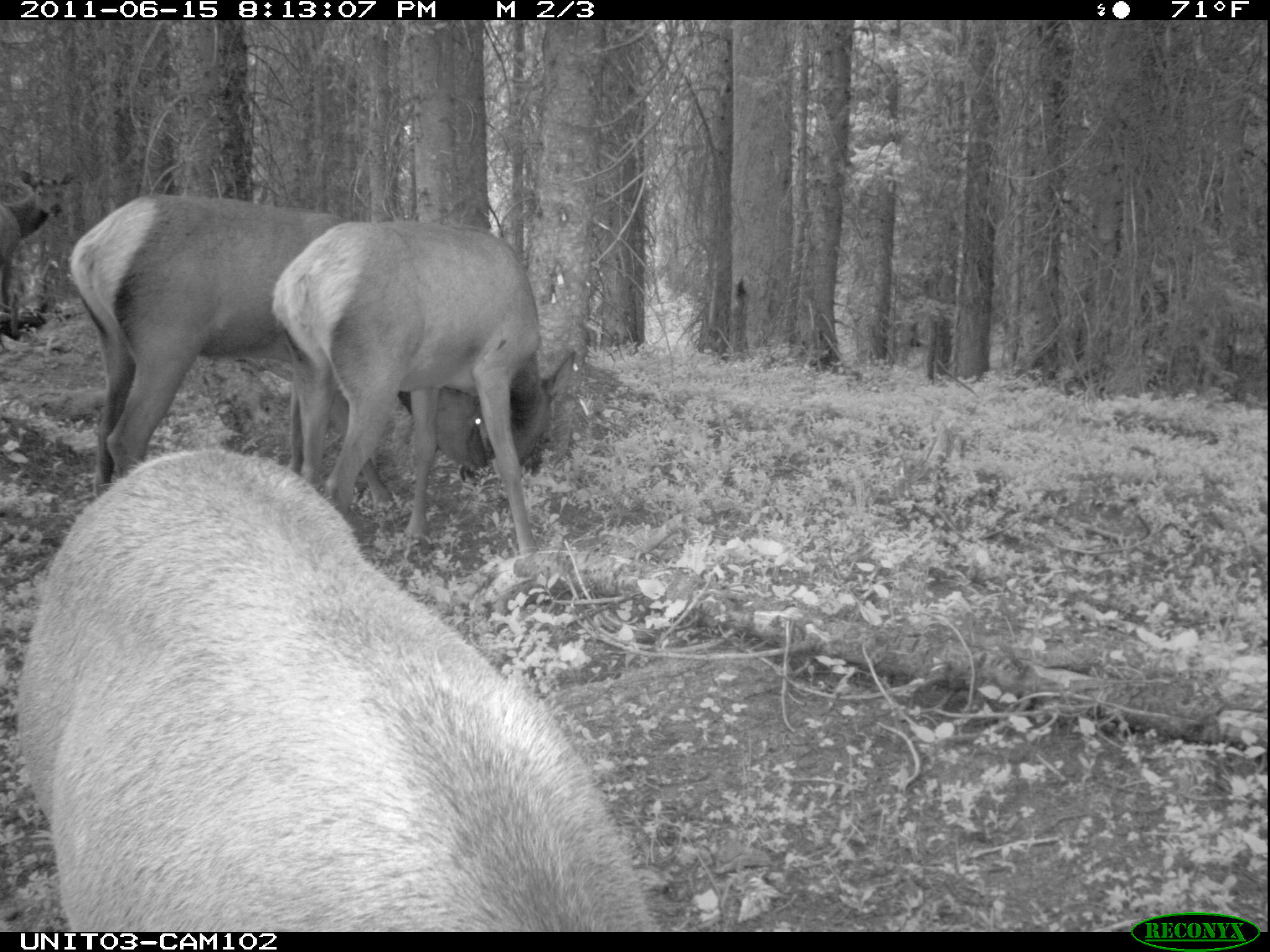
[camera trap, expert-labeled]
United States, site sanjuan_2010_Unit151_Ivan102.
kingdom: Animalia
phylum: Chordata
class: Mammalia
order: Artiodactyla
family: Cervidae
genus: Cervus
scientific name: Cervus elaphus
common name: red deer